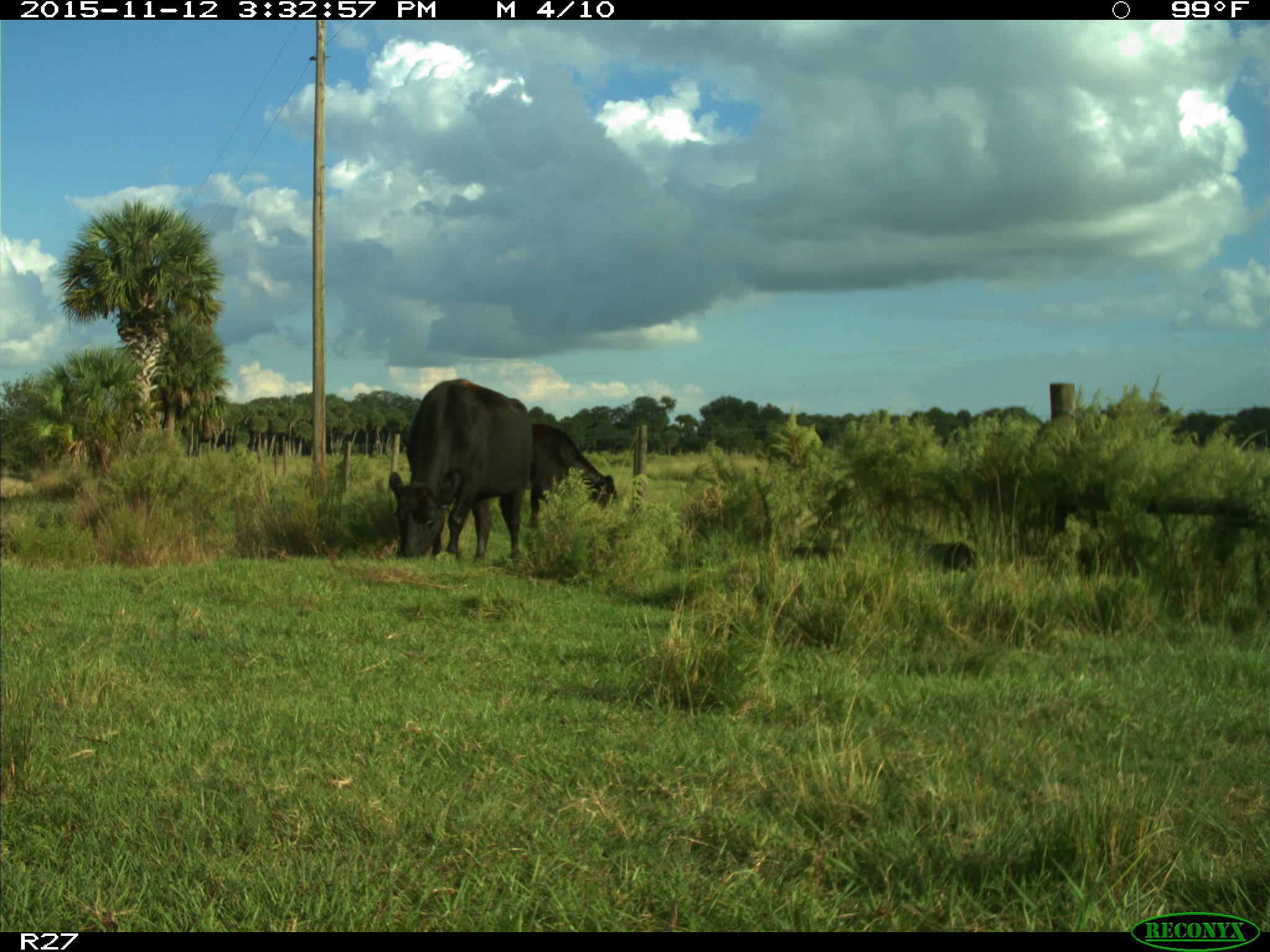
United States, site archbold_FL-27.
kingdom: Animalia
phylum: Chordata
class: Mammalia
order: Artiodactyla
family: Bovidae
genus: Bos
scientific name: Bos taurus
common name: domestic cow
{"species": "Bos taurus (domestic cow)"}